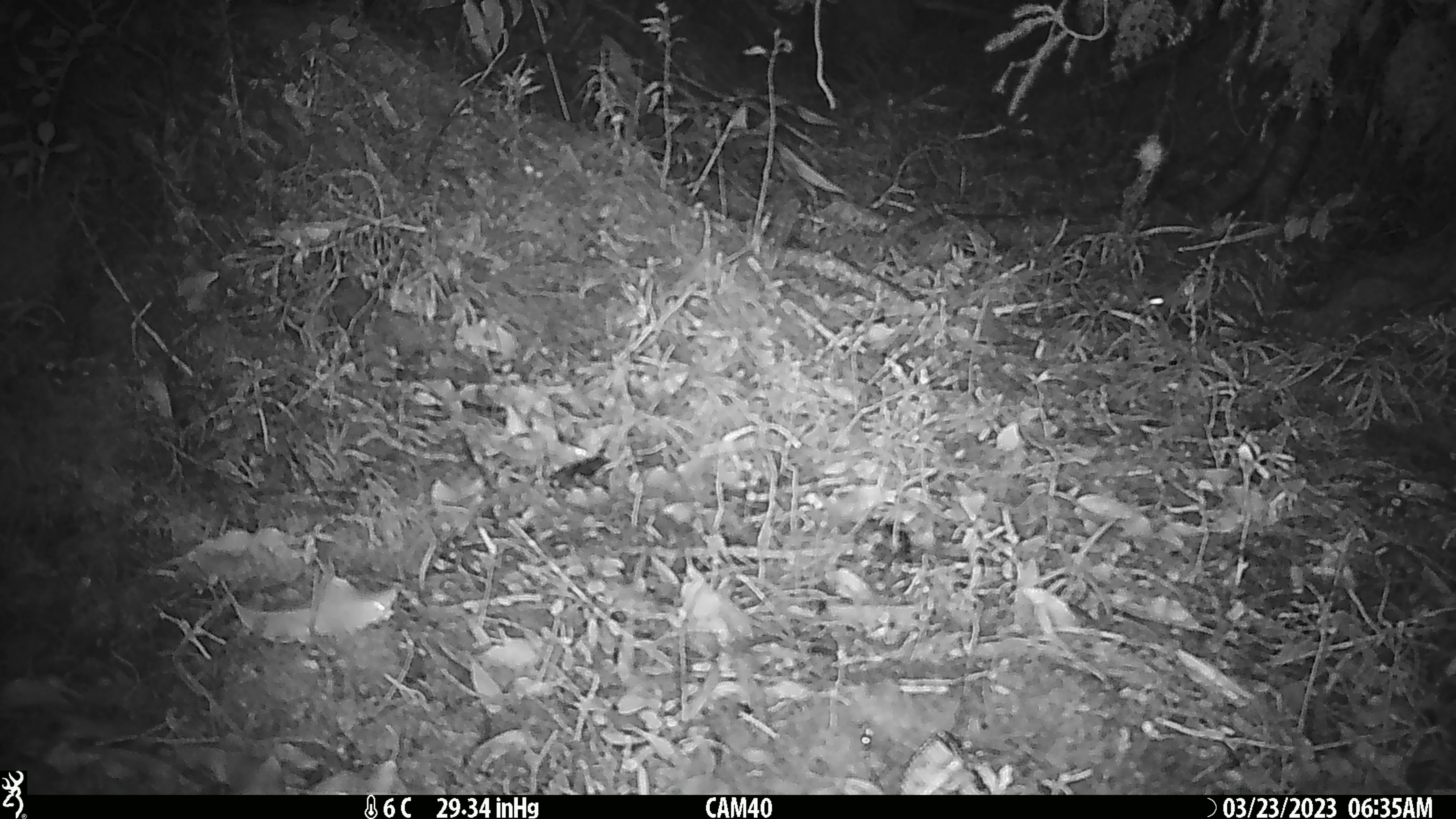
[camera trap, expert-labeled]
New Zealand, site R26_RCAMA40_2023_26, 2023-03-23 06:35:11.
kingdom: Animalia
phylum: Chordata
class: Mammalia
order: Rodentia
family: Muridae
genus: Mus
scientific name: Mus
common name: mouse